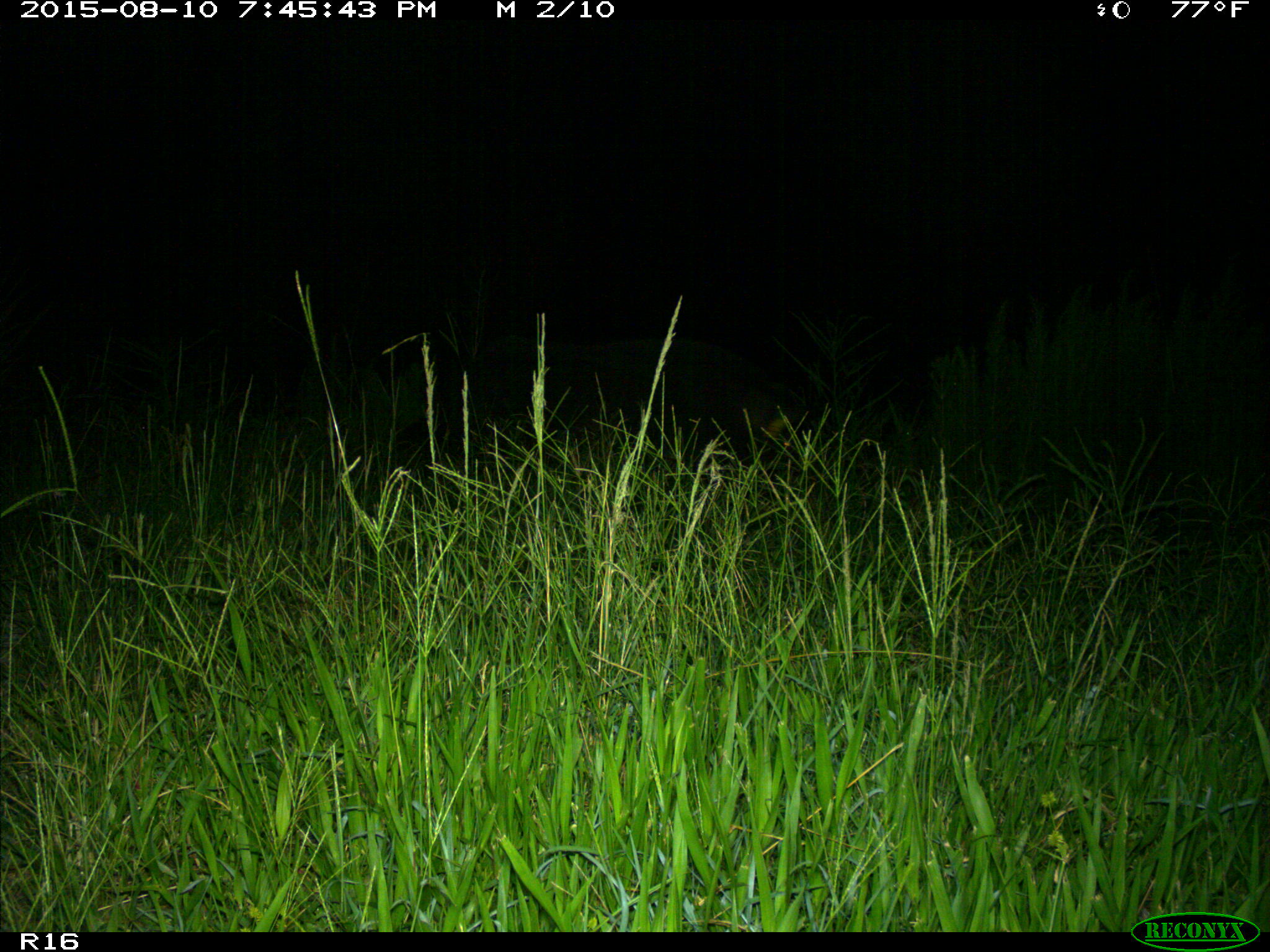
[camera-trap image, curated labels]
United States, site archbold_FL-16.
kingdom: Animalia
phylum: Chordata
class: Mammalia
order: Artiodactyla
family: Suidae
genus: Sus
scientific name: Sus scrofa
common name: wild boar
Sus scrofa (wild boar).